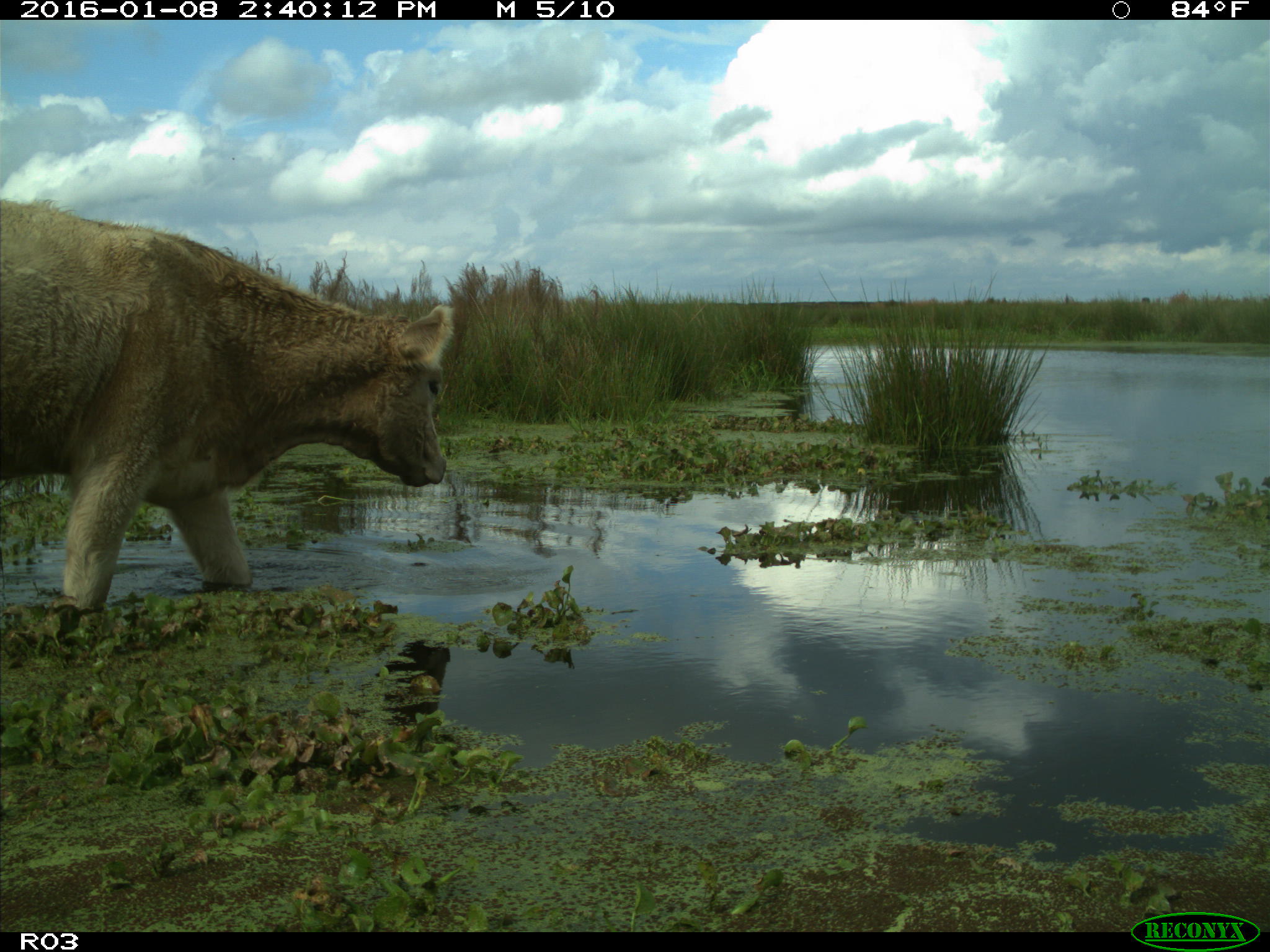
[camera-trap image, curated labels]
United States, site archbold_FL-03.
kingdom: Animalia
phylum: Chordata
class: Mammalia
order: Artiodactyla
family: Bovidae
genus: Bos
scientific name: Bos taurus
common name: domestic cow